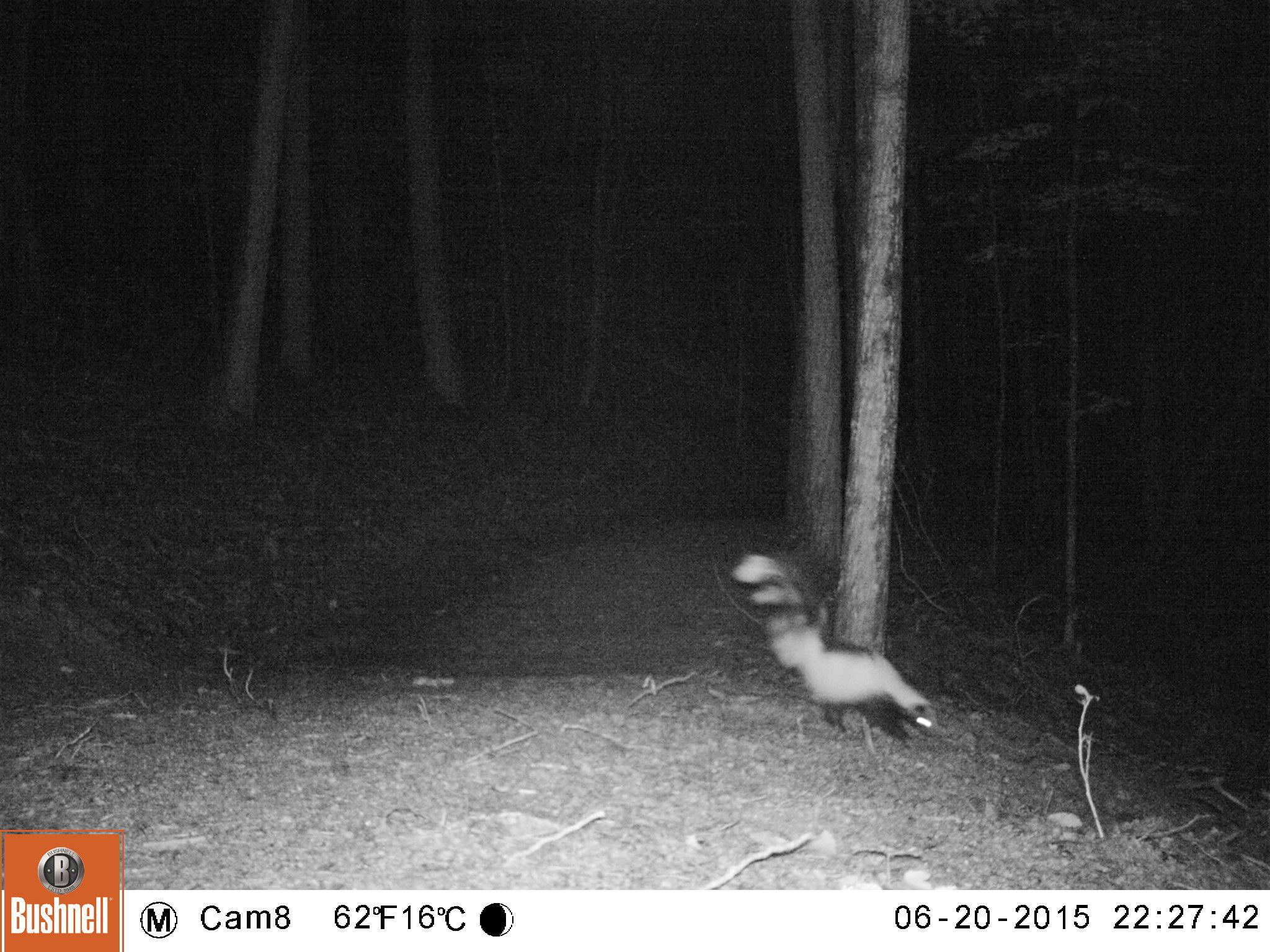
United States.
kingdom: Animalia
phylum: Chordata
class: Mammalia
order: Carnivora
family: Mephitidae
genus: Mephitis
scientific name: Mephitis mephitis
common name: striped skunk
Striped Skunk (Mephitis mephitis).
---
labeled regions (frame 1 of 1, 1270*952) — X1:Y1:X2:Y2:
Striped Skunk: 728:545:950:747